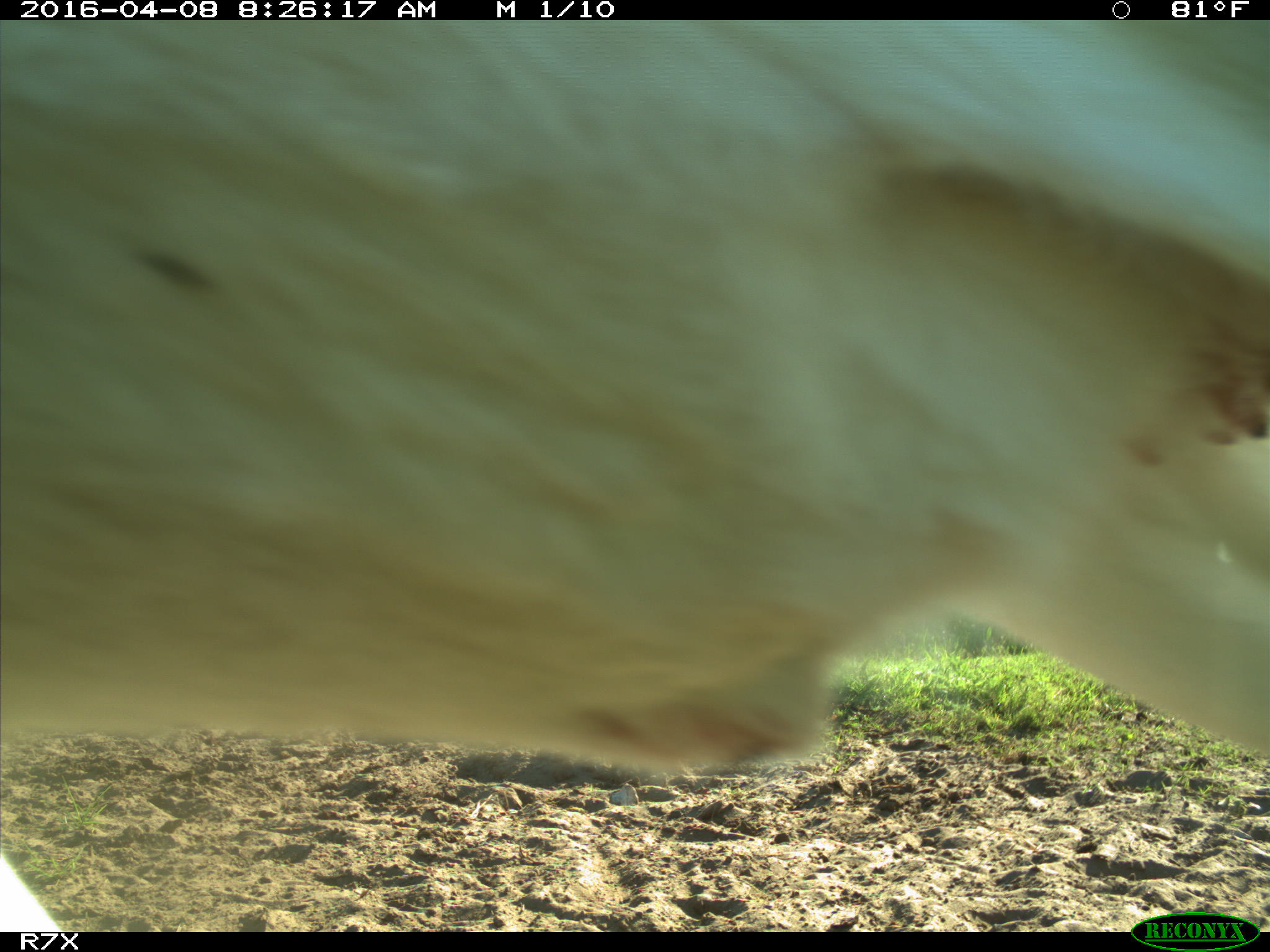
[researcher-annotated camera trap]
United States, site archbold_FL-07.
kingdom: Animalia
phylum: Chordata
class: Mammalia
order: Artiodactyla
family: Bovidae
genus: Bos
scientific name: Bos taurus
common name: domestic cow